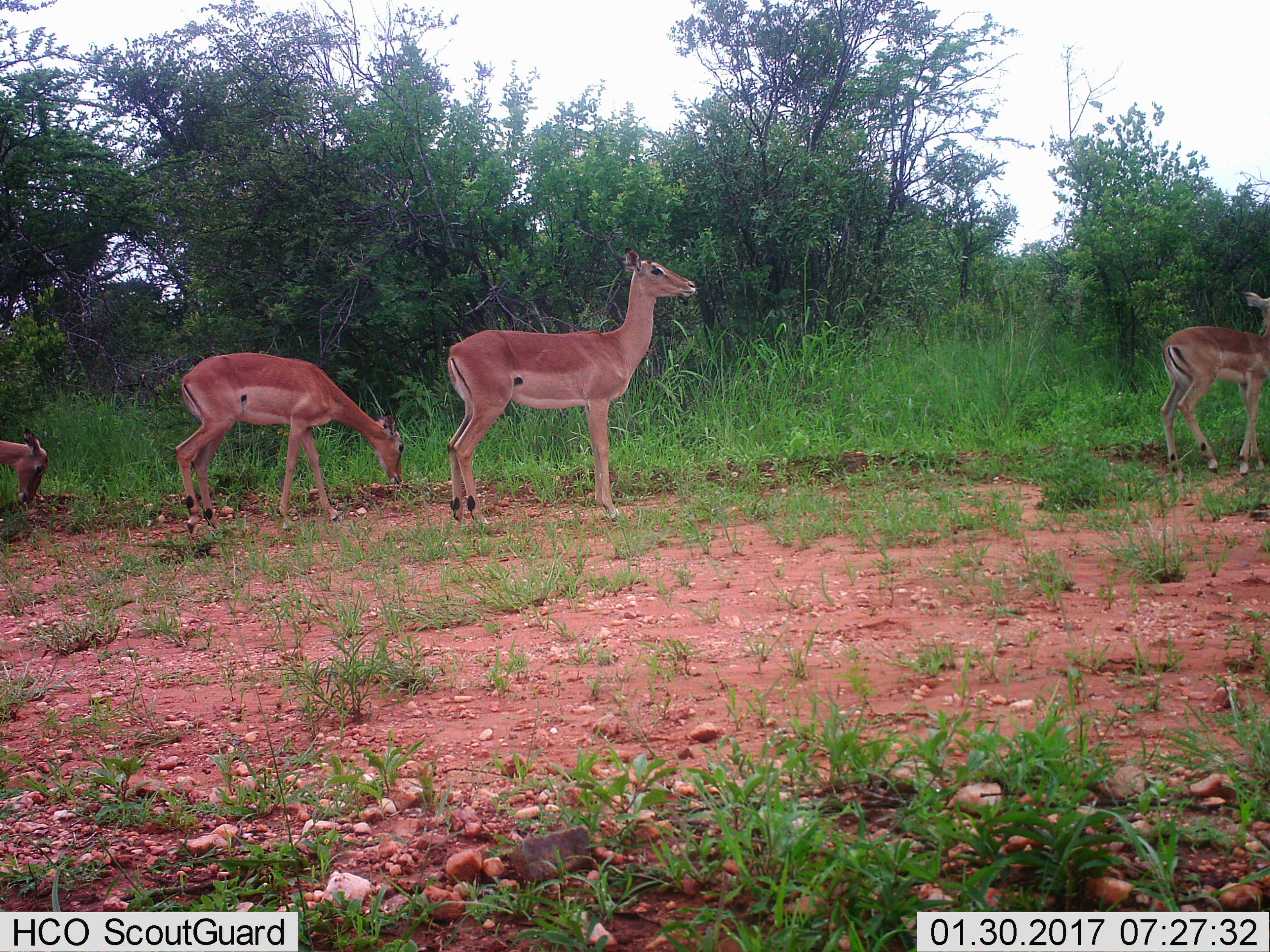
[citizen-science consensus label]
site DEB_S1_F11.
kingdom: Animalia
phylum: Chordata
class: Mammalia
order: Artiodactyla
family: Bovidae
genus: Aepyceros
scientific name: Aepyceros melampus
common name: impala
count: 4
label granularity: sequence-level